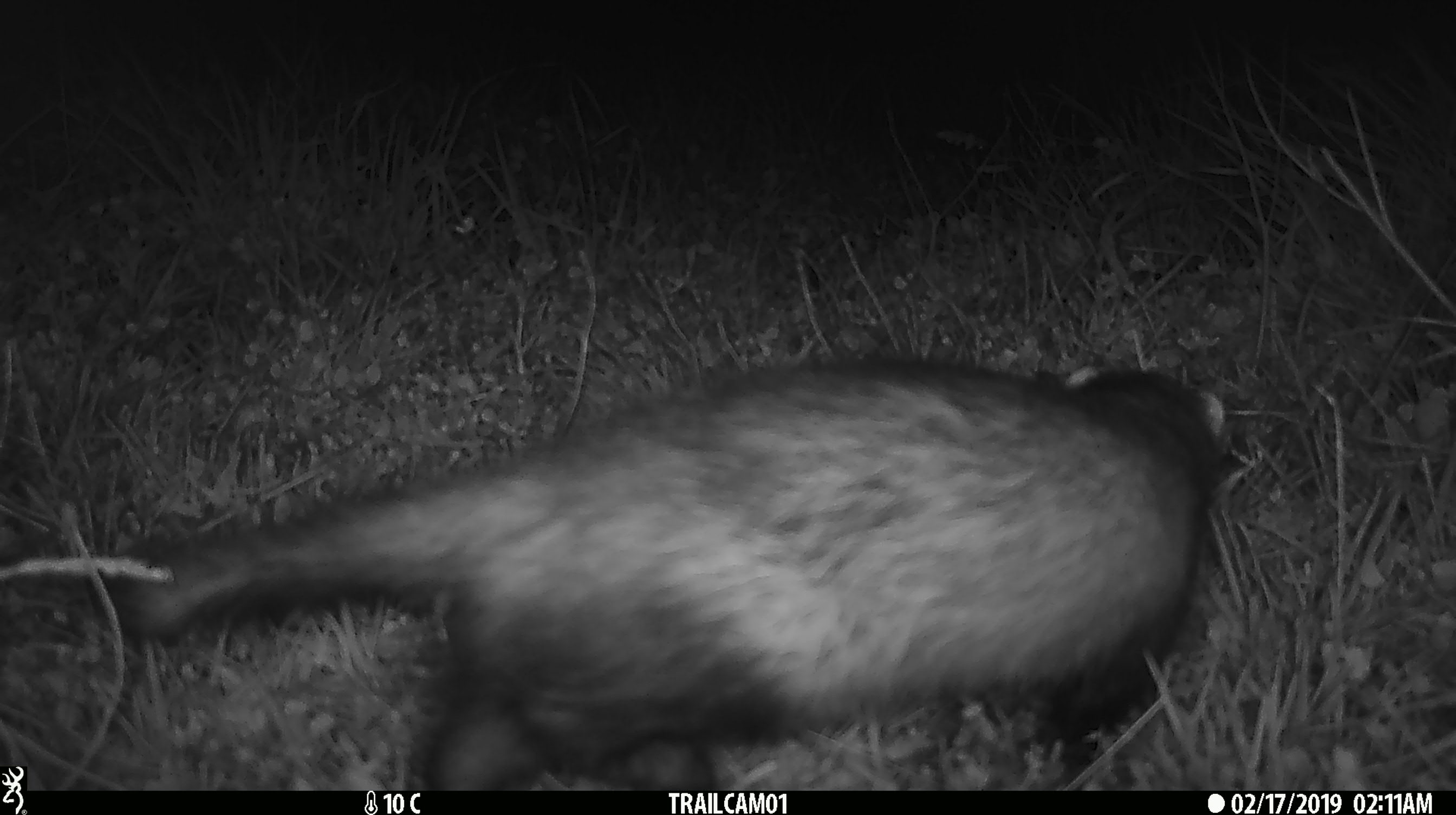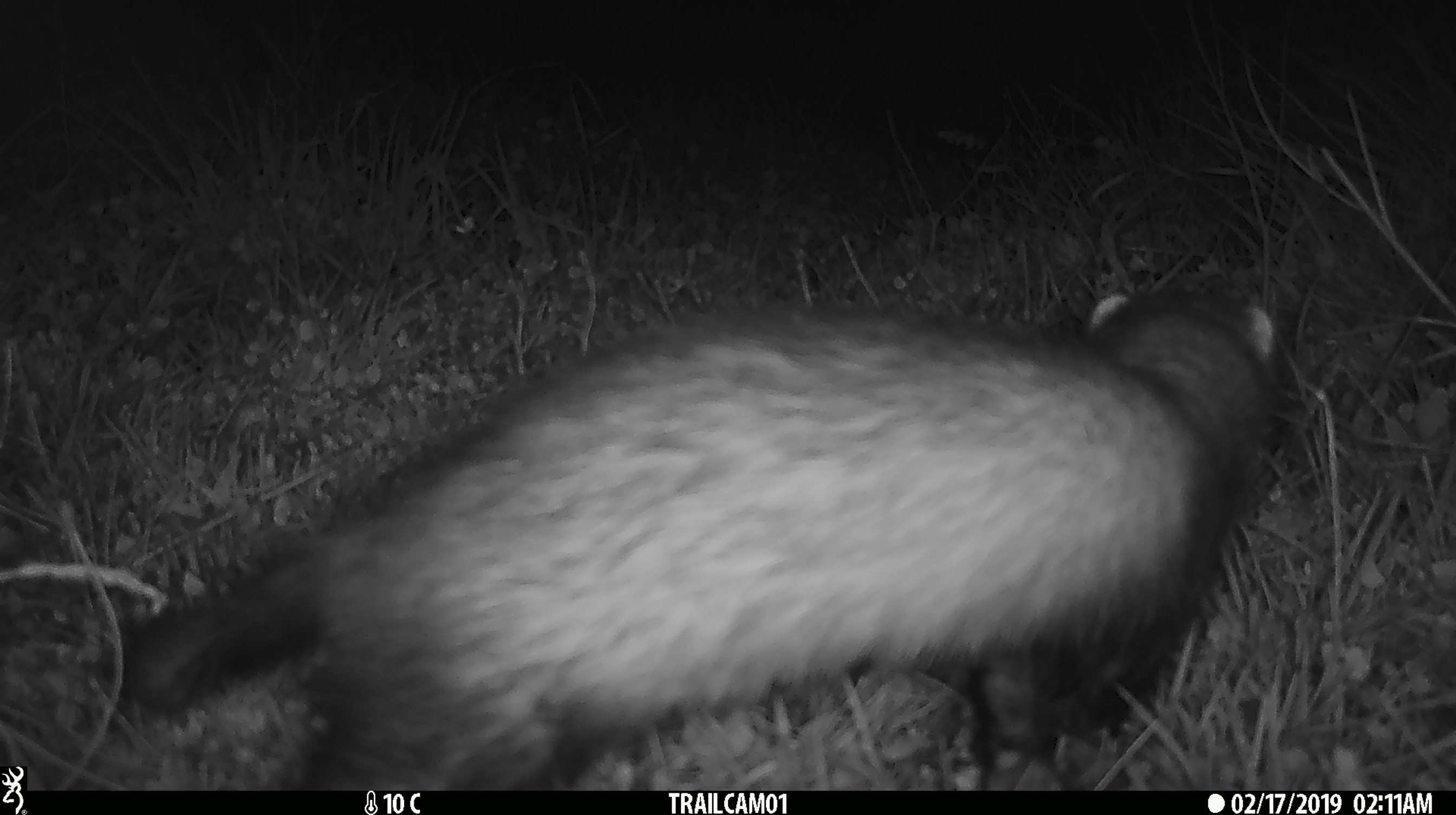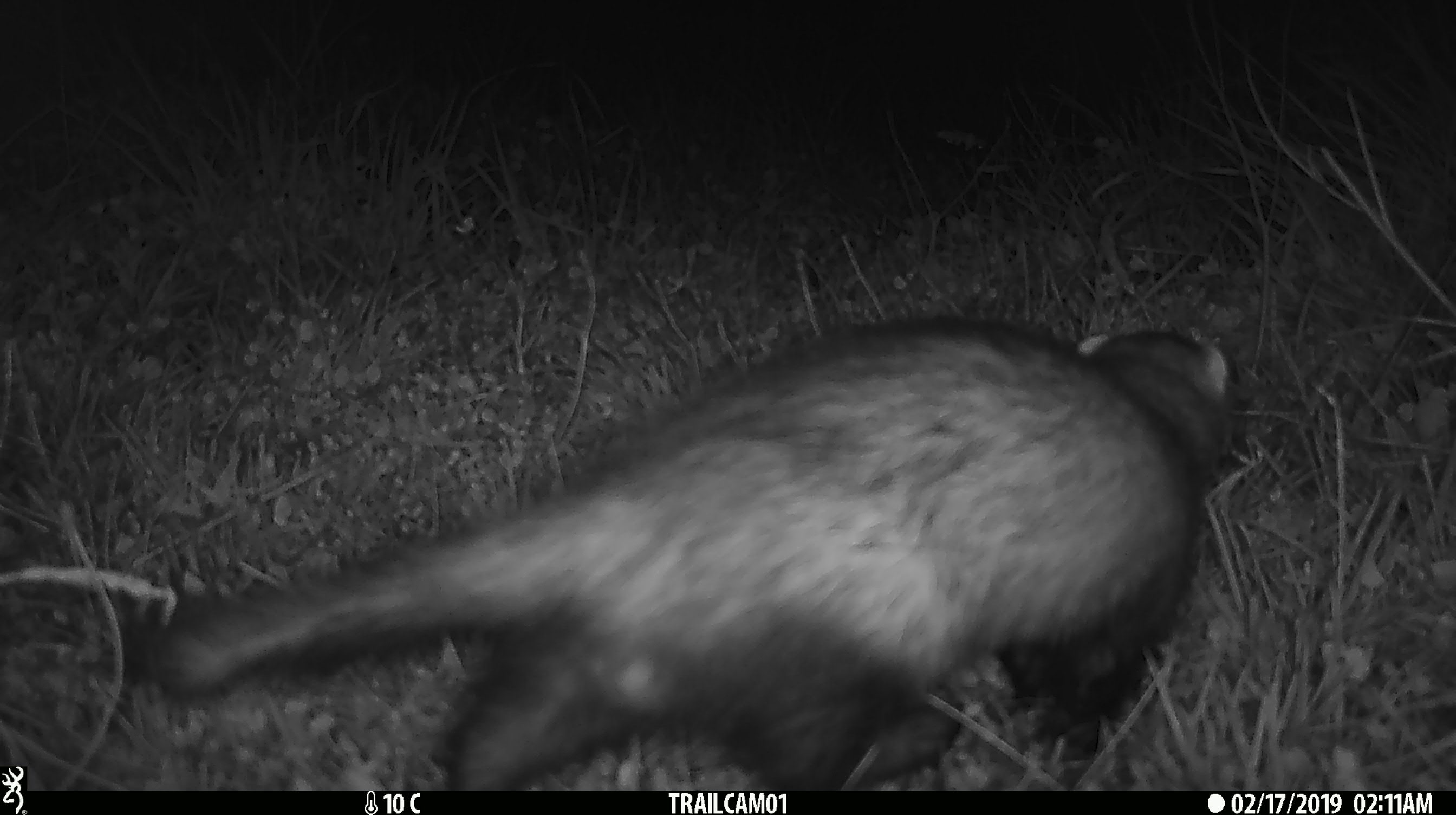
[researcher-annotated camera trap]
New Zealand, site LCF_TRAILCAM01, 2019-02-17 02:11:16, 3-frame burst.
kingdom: Animalia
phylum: Chordata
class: Mammalia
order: Carnivora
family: Mustelidae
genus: Mustela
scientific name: Mustela furo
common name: ferret